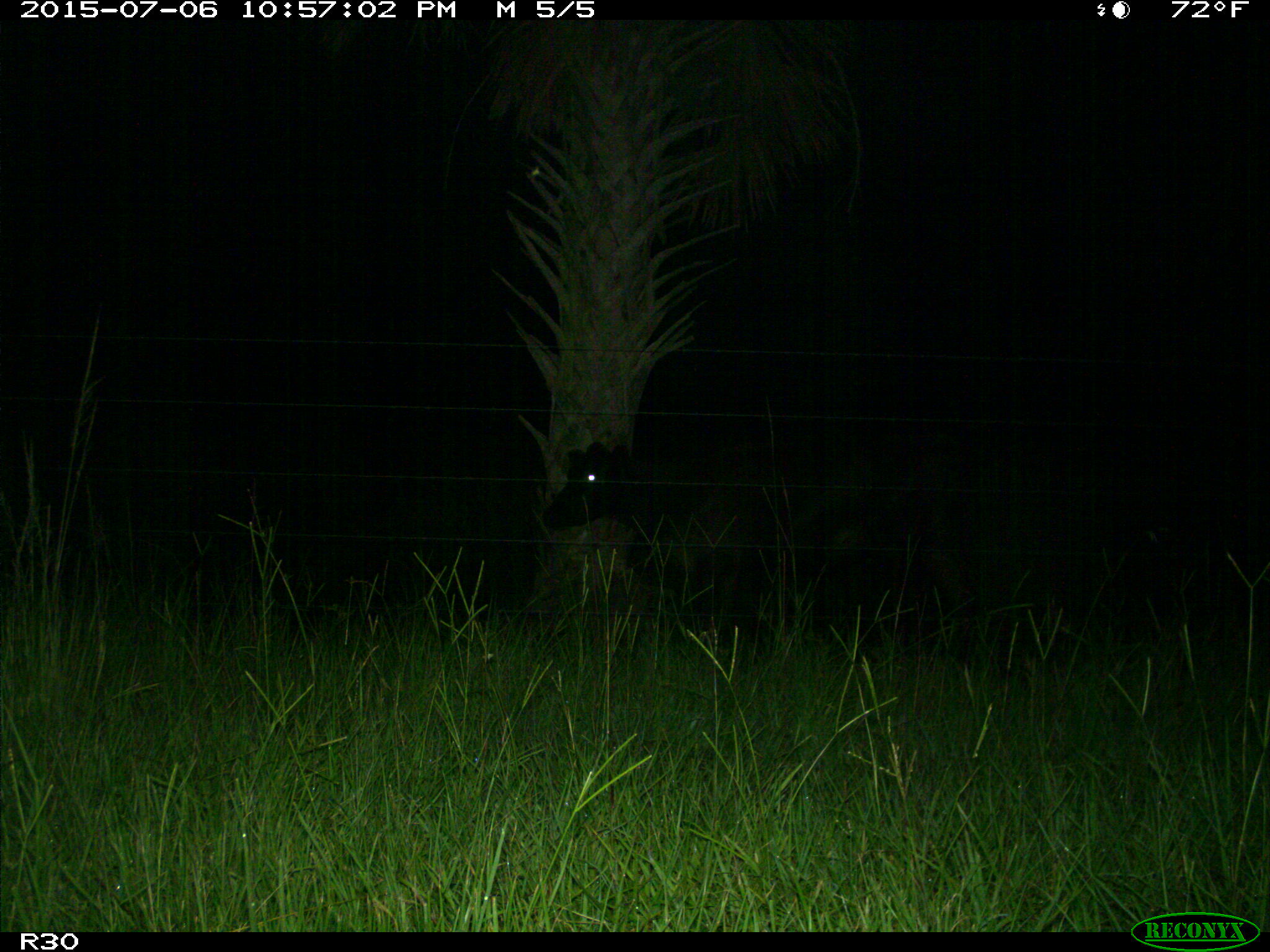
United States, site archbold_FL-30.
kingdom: Animalia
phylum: Chordata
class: Mammalia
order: Artiodactyla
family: Bovidae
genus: Bos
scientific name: Bos taurus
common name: domestic cow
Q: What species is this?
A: Bos taurus (domestic cow).